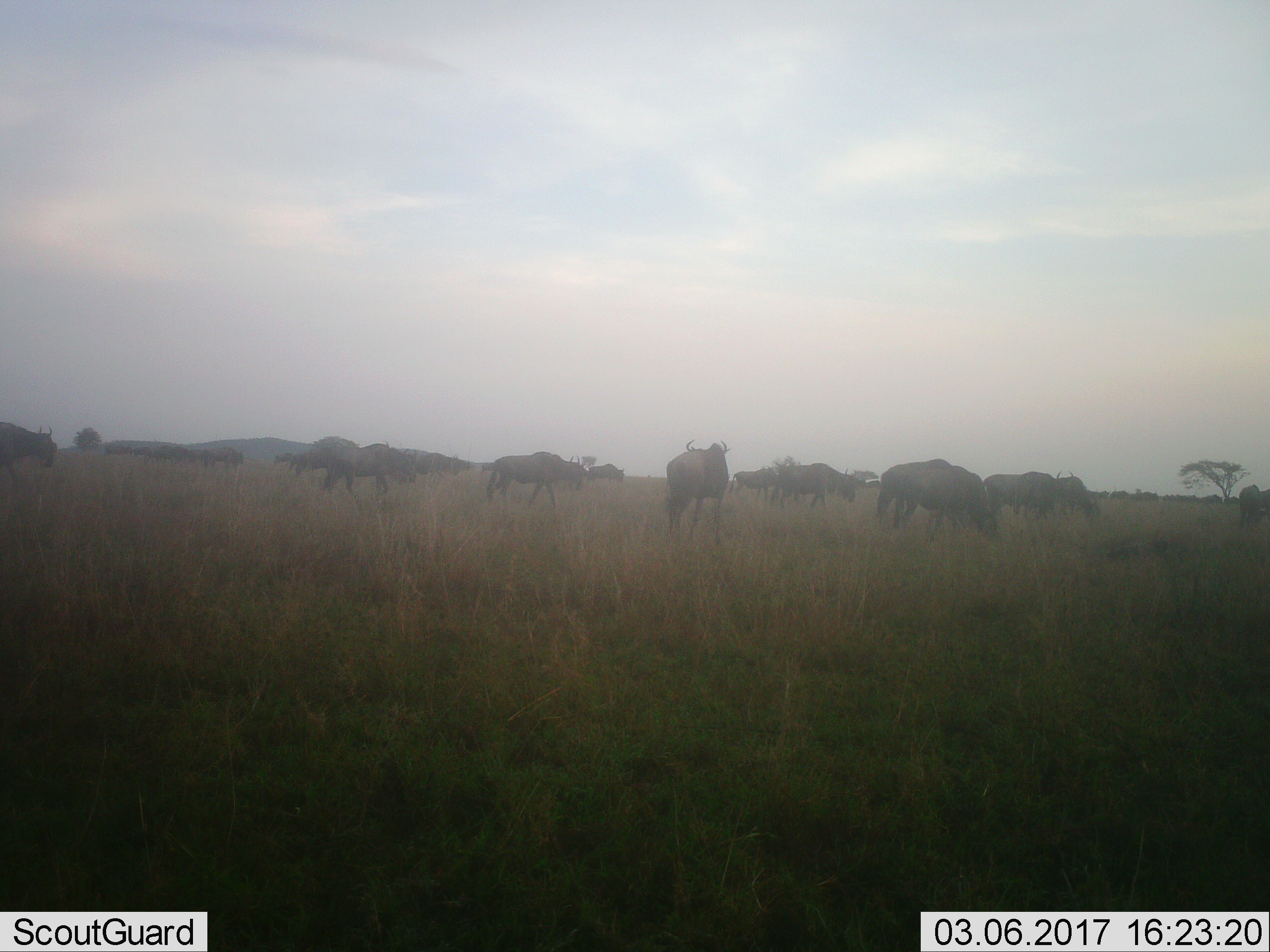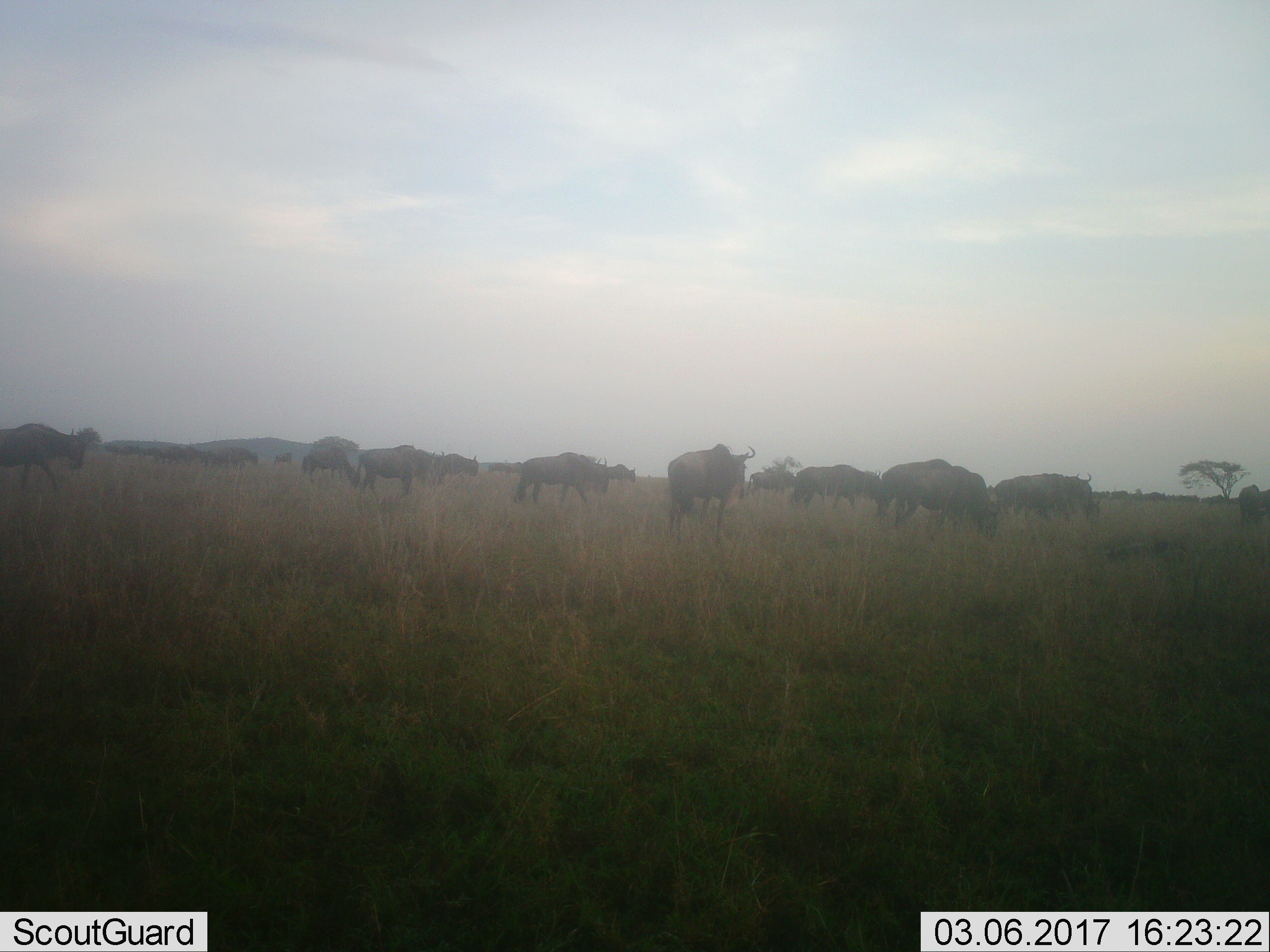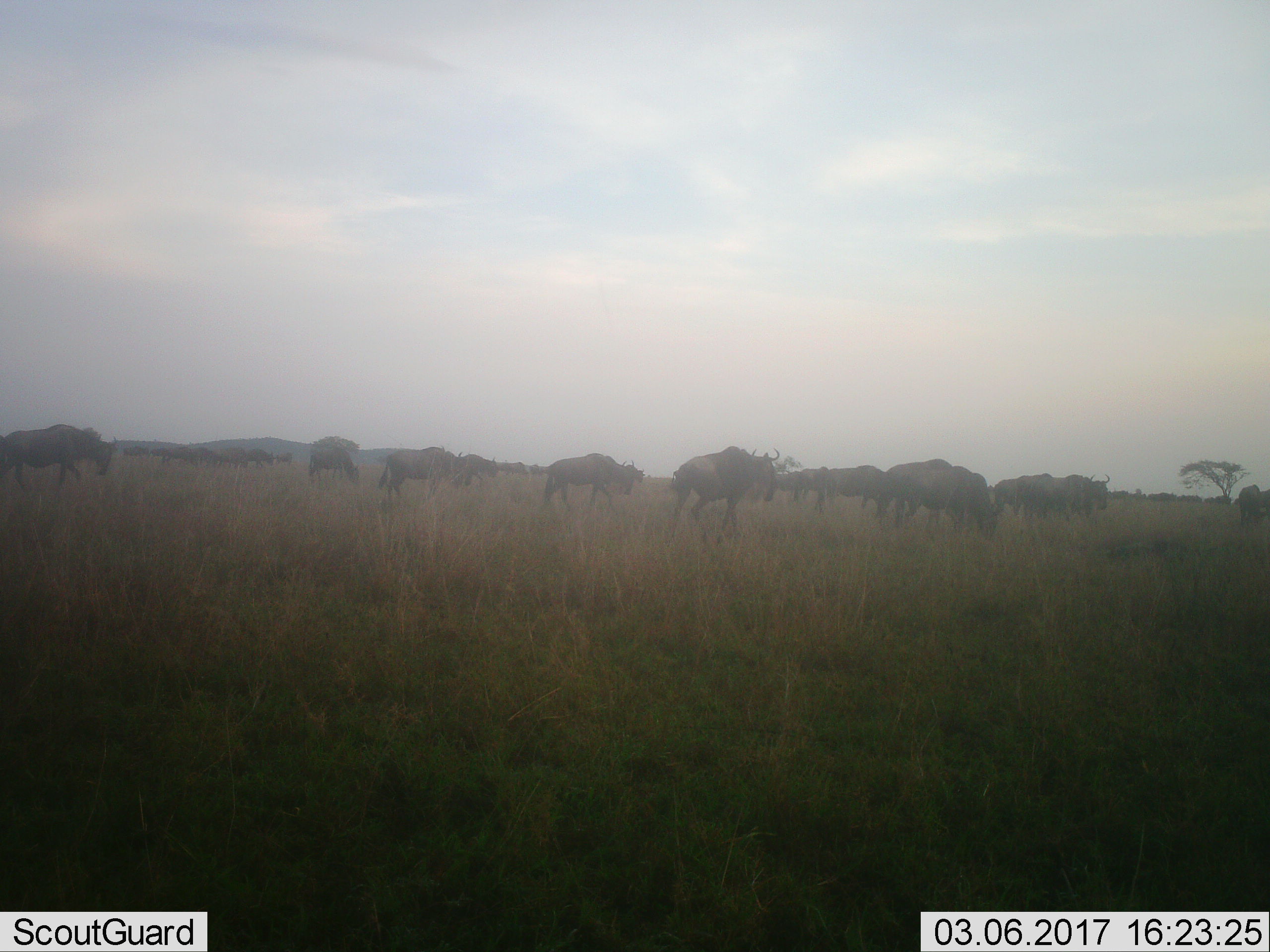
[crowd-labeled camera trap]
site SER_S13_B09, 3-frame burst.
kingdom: Animalia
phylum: Chordata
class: Mammalia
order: Artiodactyla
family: Bovidae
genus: Connochaetes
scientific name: Connochaetes taurinus taurinus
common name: blue wildebeest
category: wildebeestblue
Wildebeestblue (blue wildebeest) (Connochaetes taurinus taurinus), count 11-50. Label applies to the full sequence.